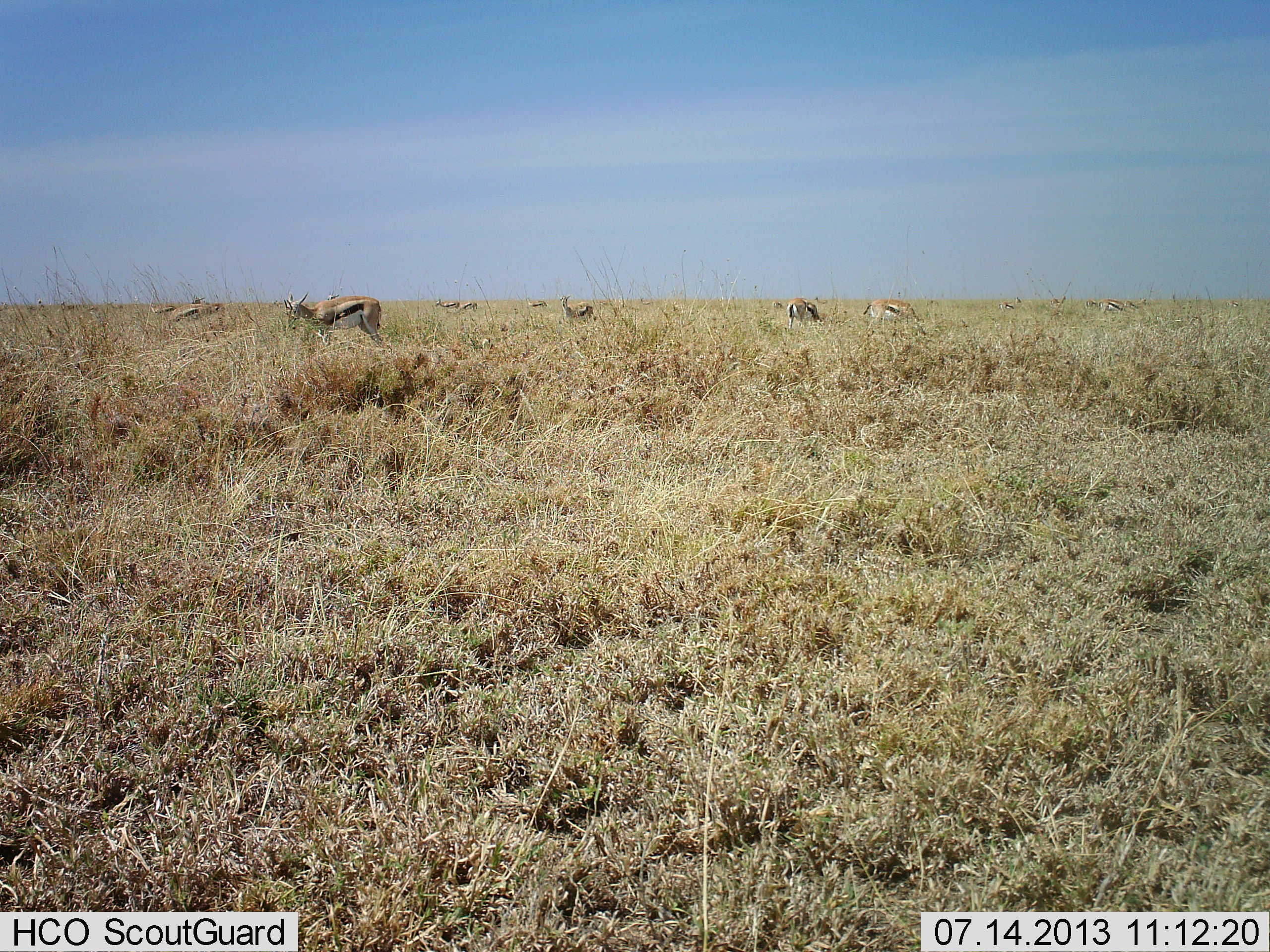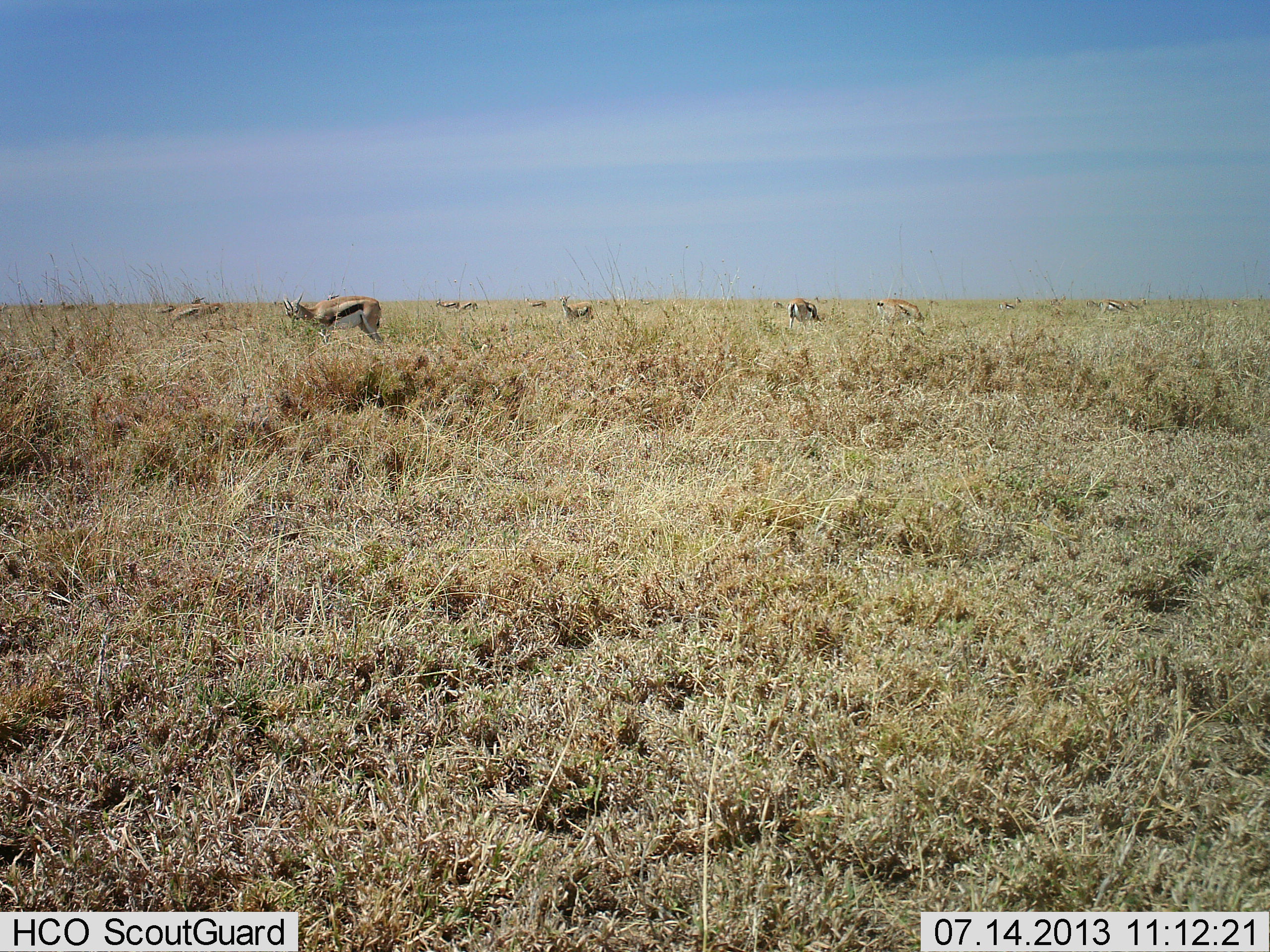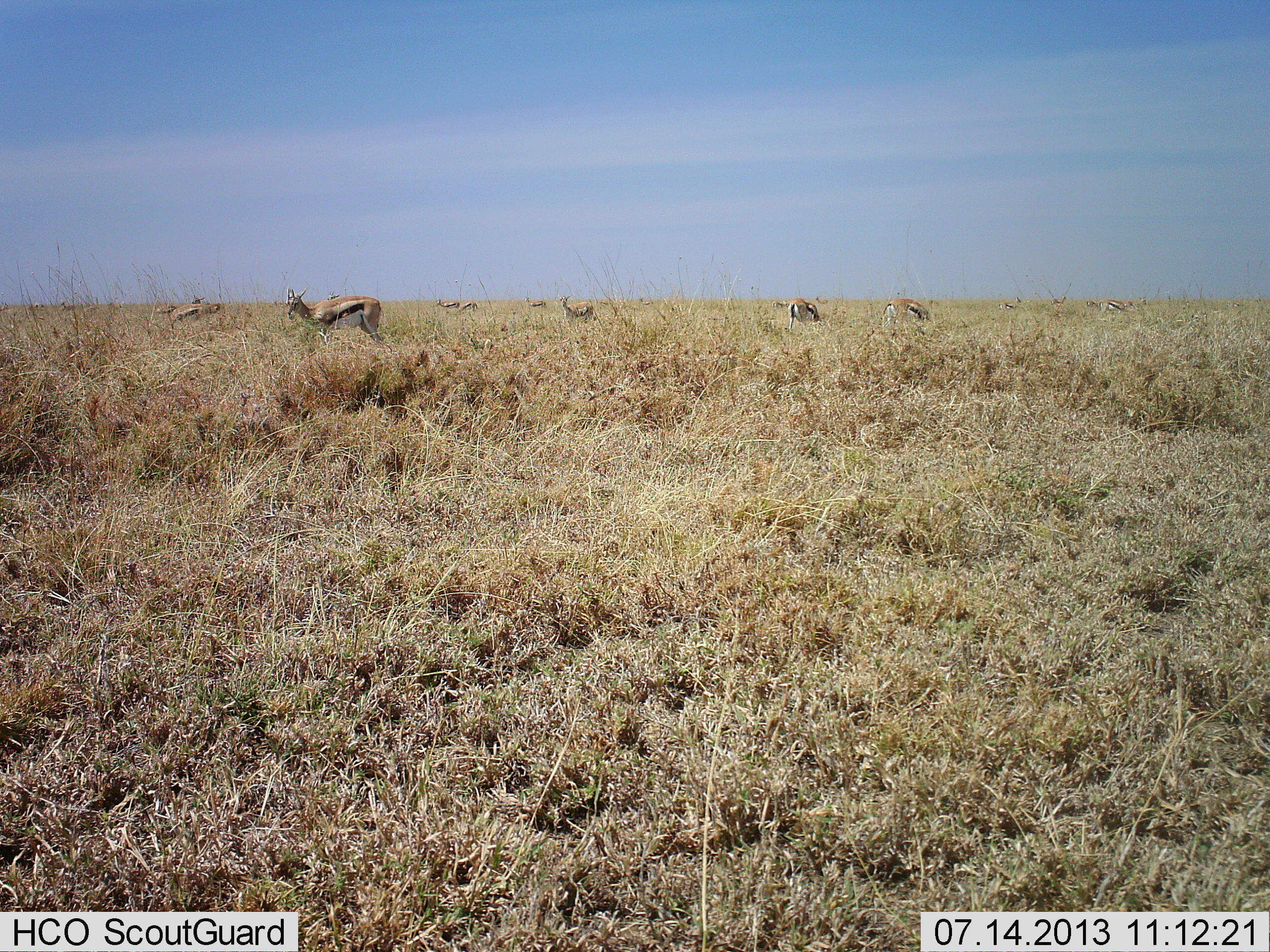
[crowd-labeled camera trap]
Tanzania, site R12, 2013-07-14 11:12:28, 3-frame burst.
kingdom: Animalia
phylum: Chordata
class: Mammalia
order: Artiodactyla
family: Bovidae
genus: Eudorcas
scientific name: Eudorcas thomsonii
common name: thomson's gazelle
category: gazellethomsons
Gazellethomsons (thomson's gazelle) (Eudorcas thomsonii), count 11-50. Behavior (volunteer vote fractions): standing 58%, resting 3%, moving 16%, interacting 0%. Young present (vote fraction): 0%. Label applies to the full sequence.